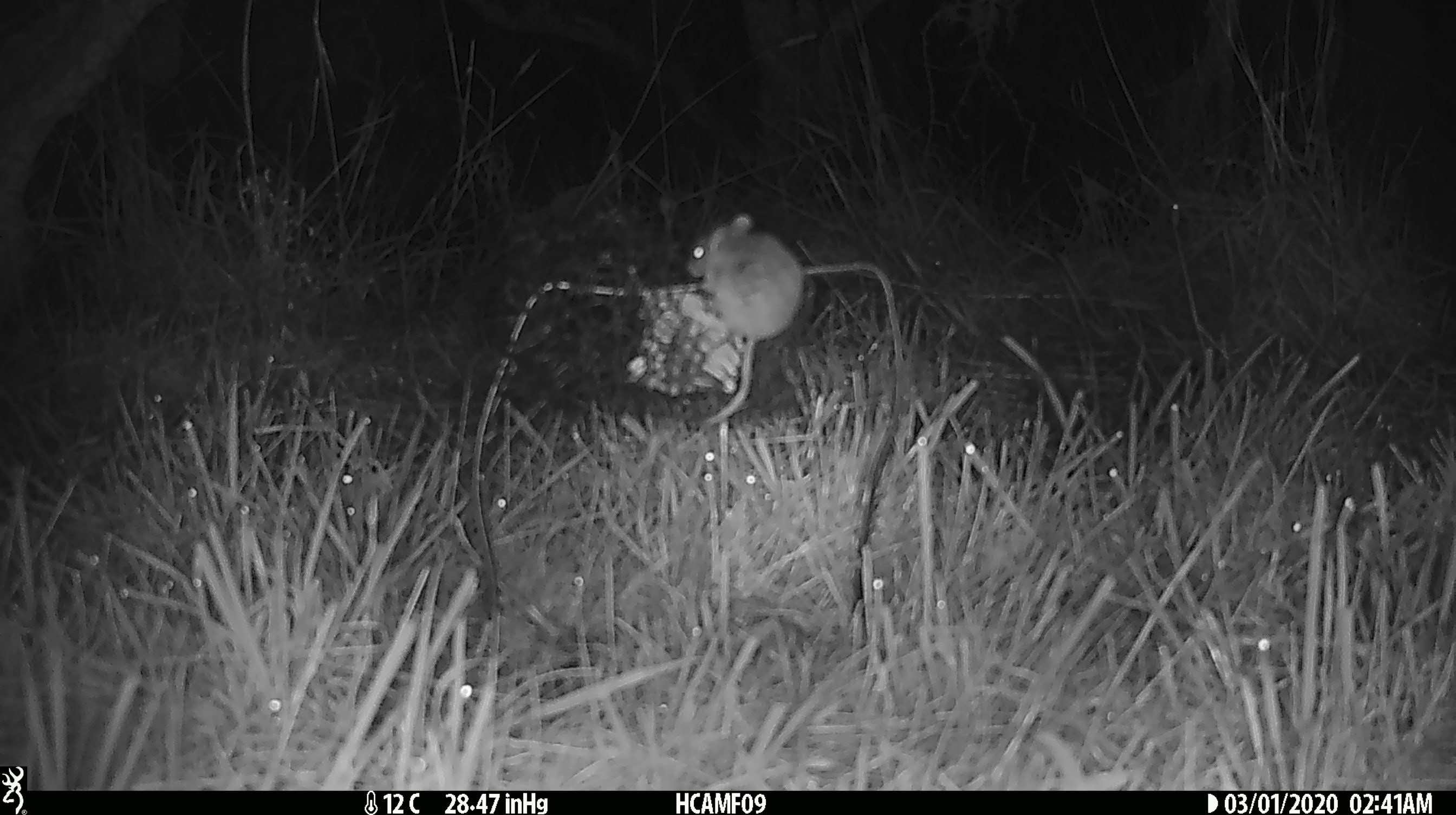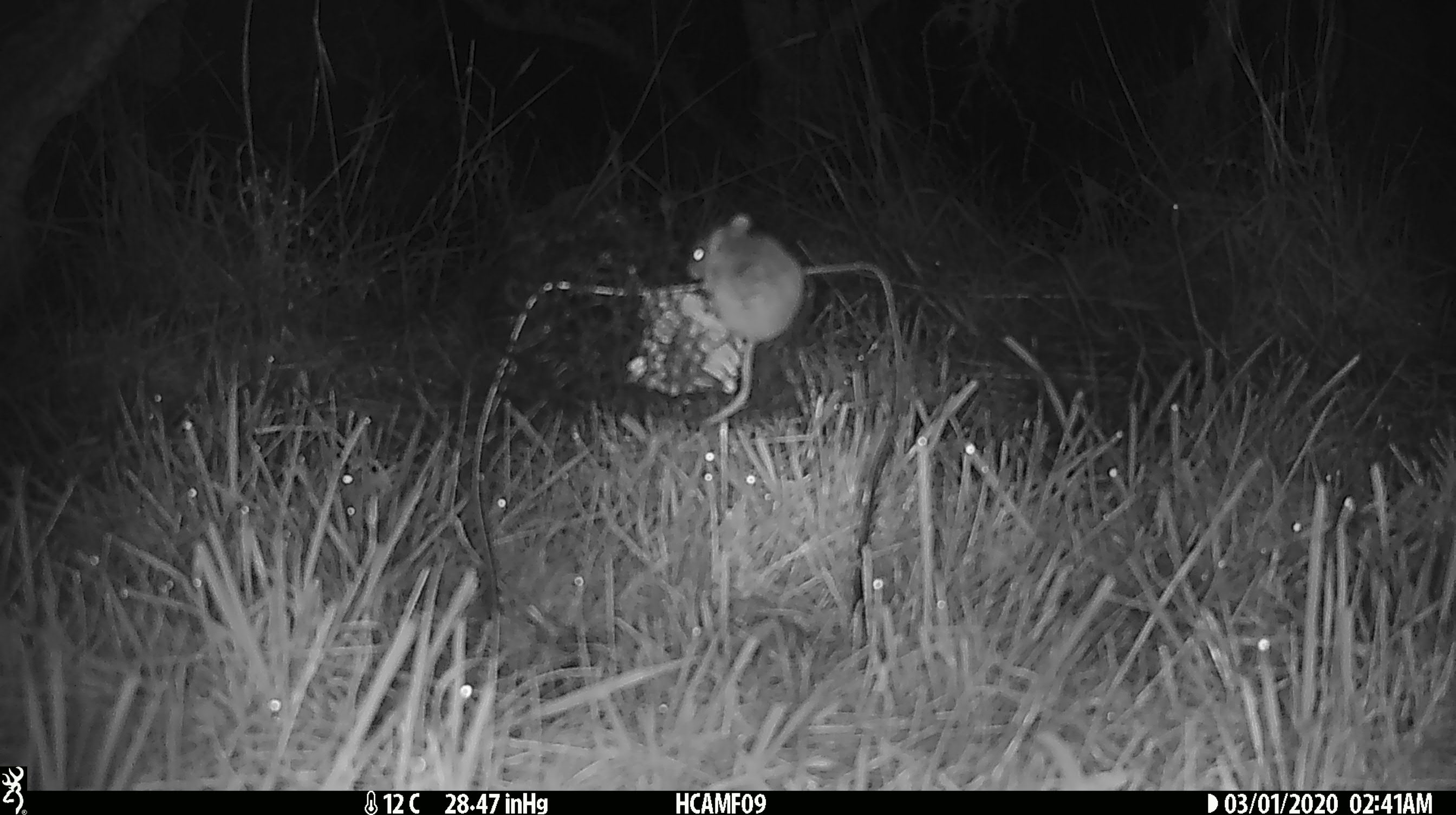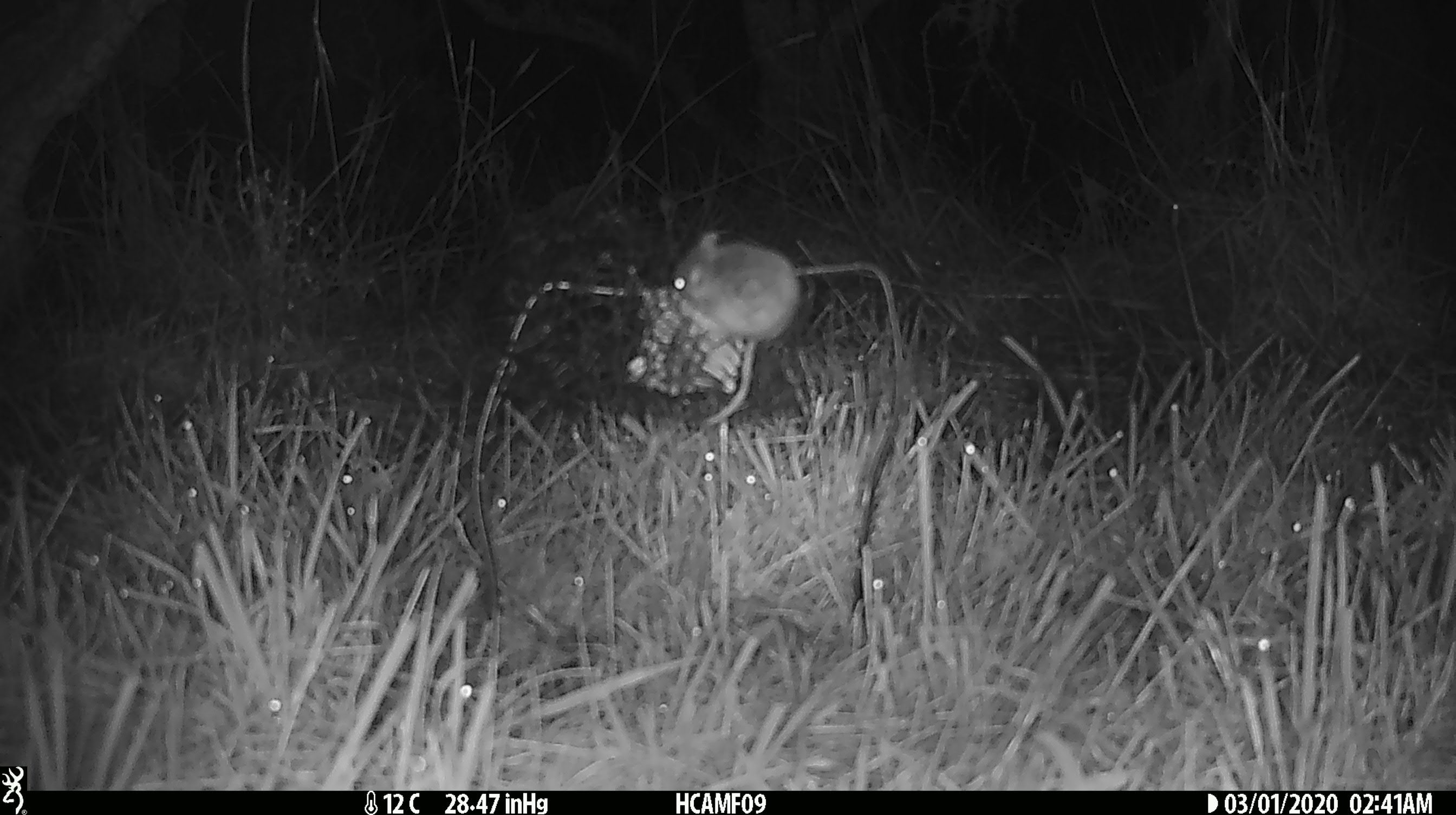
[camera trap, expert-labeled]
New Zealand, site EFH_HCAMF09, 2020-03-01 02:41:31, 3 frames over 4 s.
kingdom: Animalia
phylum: Chordata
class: Mammalia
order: Rodentia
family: Muridae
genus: Mus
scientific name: Mus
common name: mouse